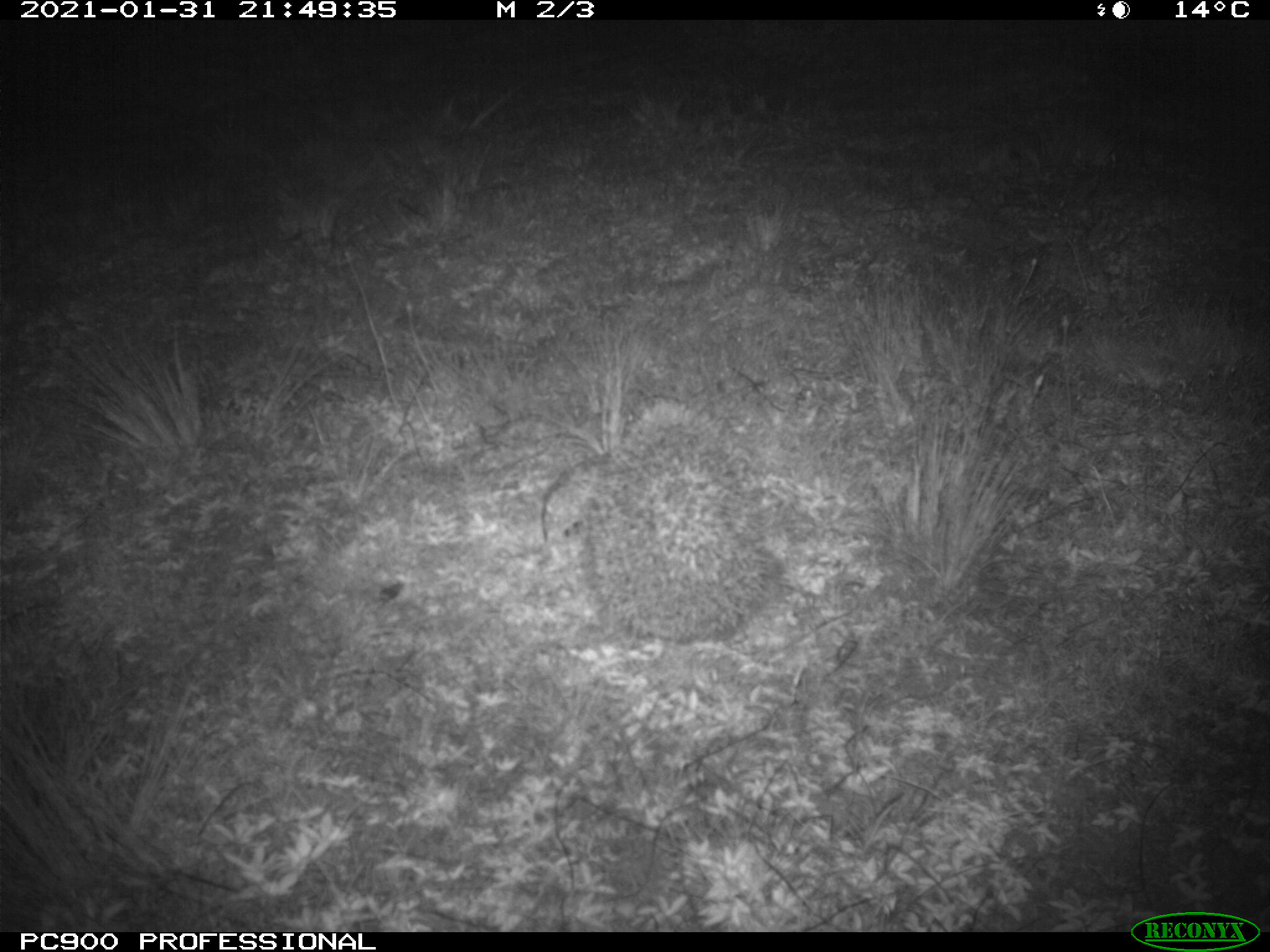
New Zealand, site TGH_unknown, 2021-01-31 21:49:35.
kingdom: Animalia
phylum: Chordata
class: Mammalia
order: Eulipotyphla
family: Erinaceidae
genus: Erinaceus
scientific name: Erinaceus europaeus europaeus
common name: european hedgehog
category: hedgehog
Hedgehog (european hedgehog) (Erinaceus europaeus europaeus).